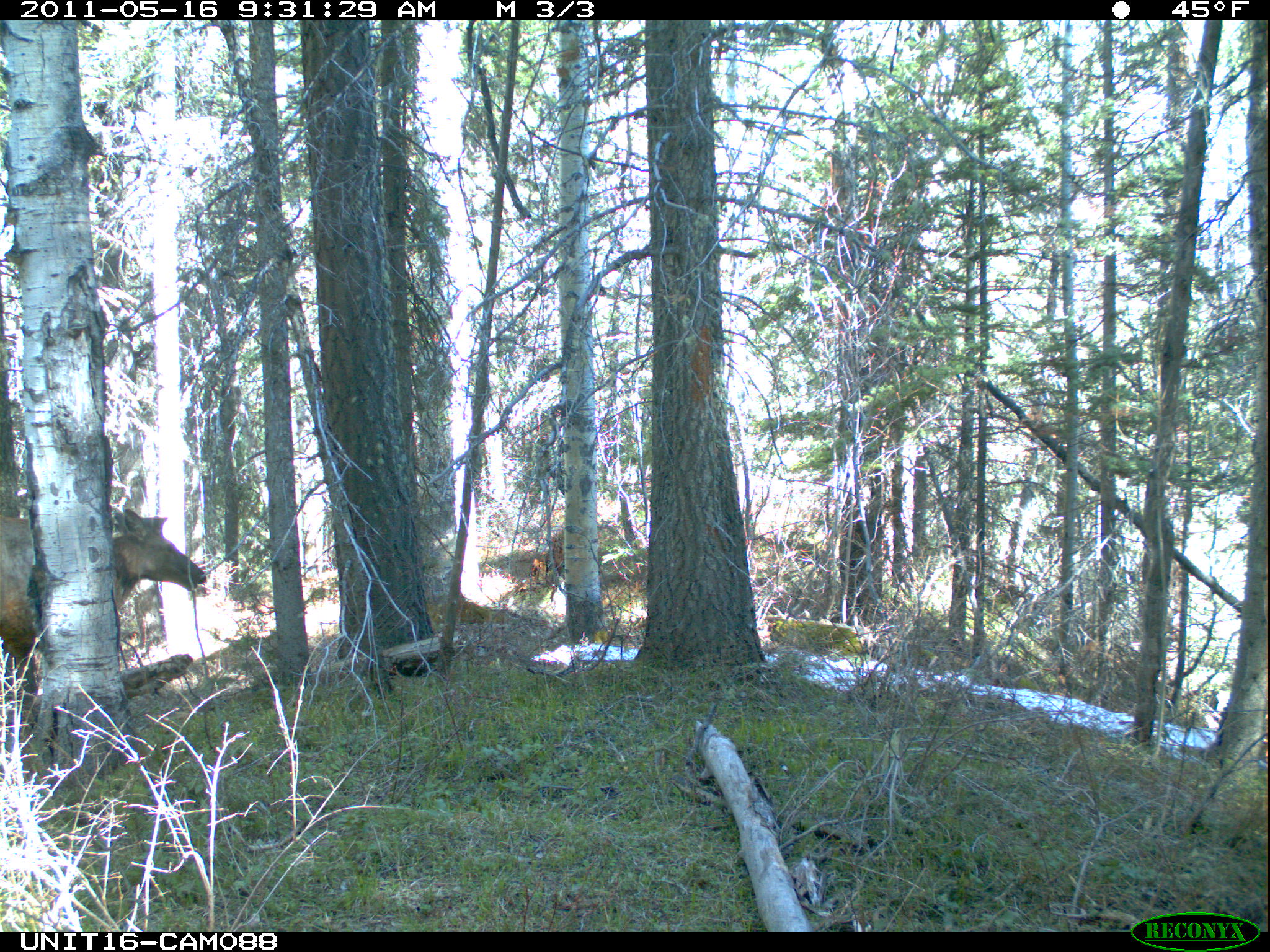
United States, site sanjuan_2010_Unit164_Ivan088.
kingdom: Animalia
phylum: Chordata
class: Mammalia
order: Artiodactyla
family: Cervidae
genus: Cervus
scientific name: Cervus elaphus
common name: red deer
Cervus elaphus (red deer).